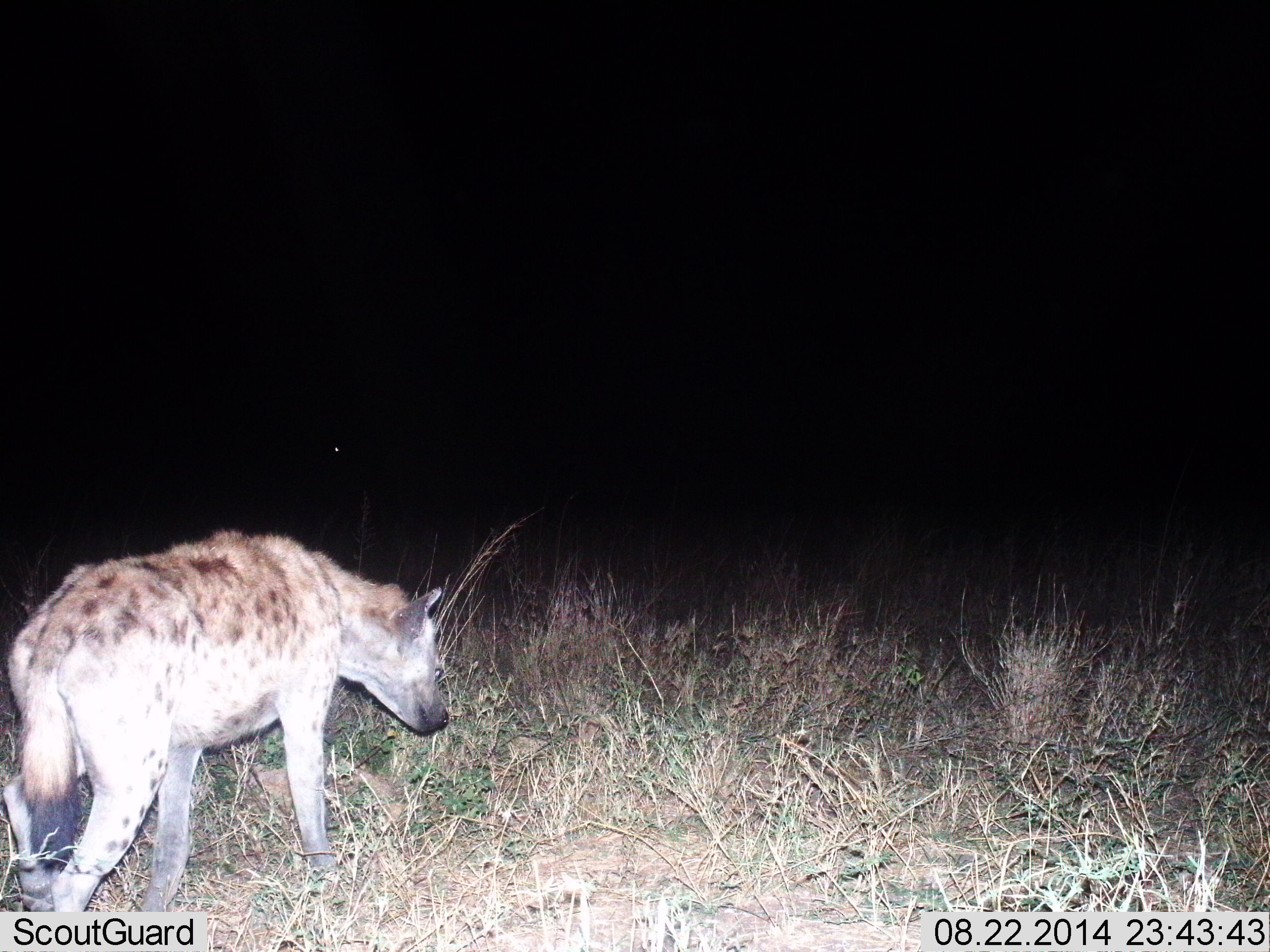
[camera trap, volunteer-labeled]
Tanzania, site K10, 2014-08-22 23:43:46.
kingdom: Animalia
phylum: Chordata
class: Mammalia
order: Carnivora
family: Hyaenidae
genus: Crocuta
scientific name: Crocuta crocuta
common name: spotted hyena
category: hyenaspotted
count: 1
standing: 20%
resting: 0%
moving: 80%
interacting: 0%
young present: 0%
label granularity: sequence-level